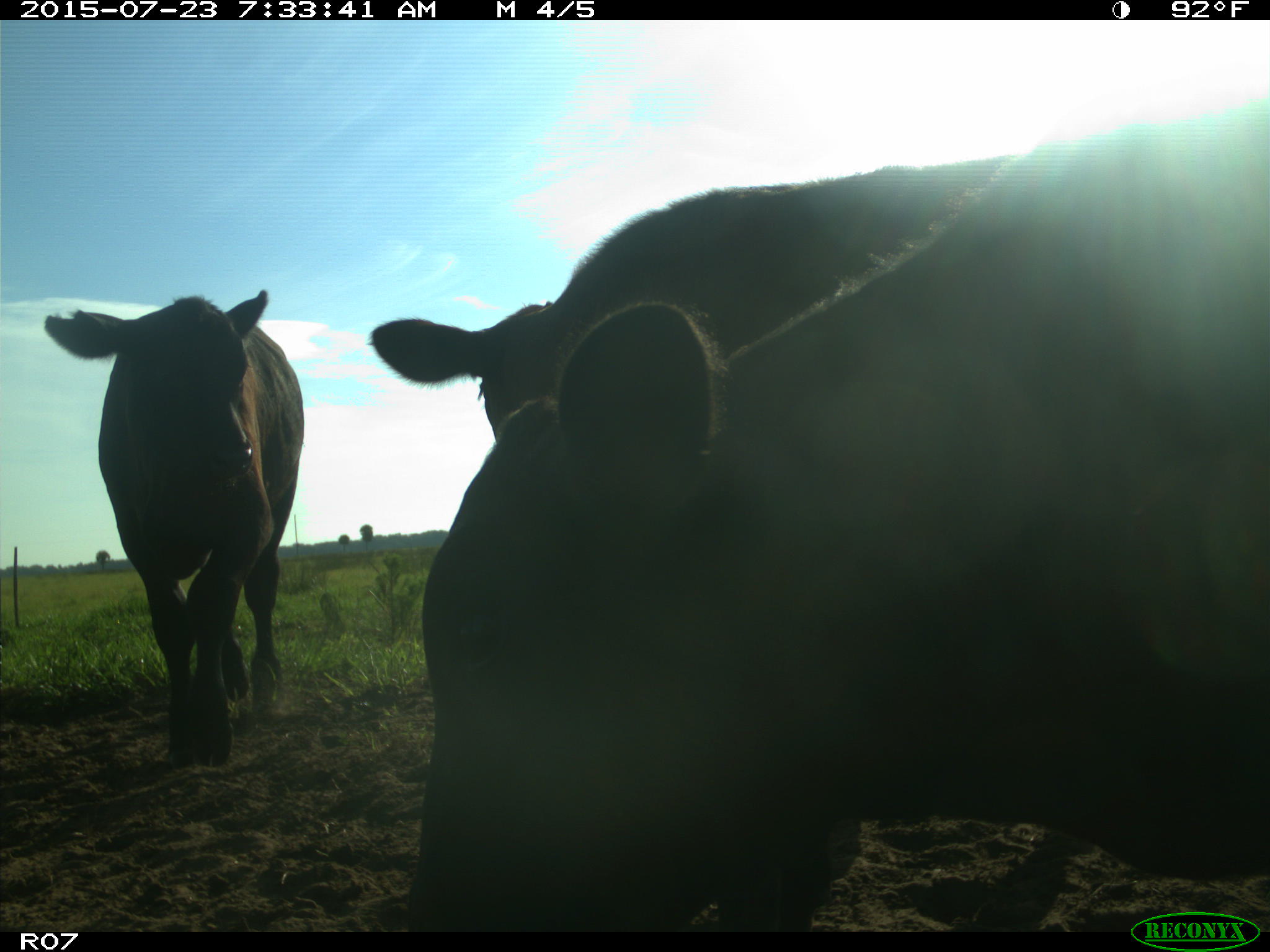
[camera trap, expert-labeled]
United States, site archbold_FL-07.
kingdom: Animalia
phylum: Chordata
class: Mammalia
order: Artiodactyla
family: Bovidae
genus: Bos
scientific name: Bos taurus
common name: domestic cow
Bos taurus (domestic cow).